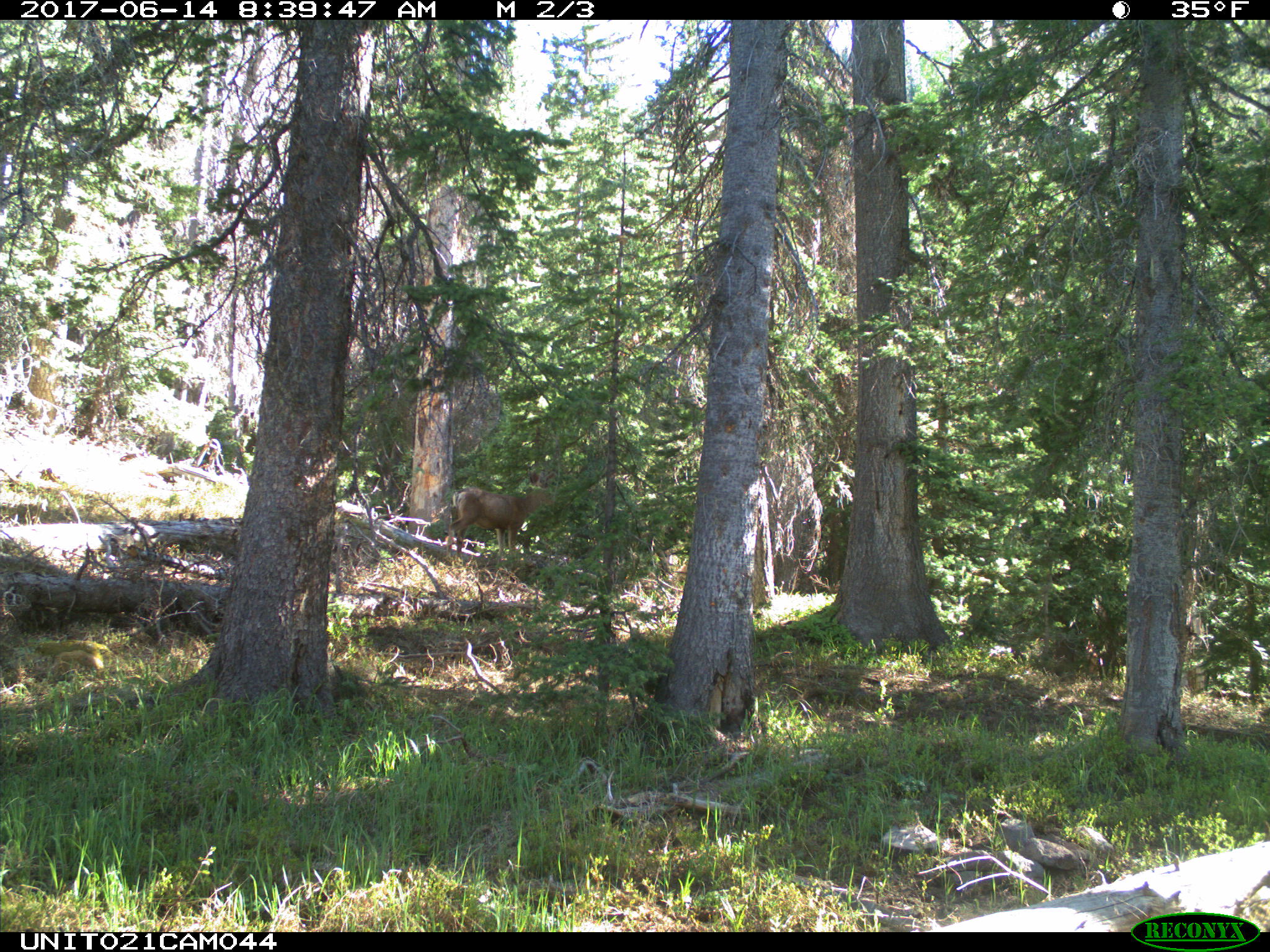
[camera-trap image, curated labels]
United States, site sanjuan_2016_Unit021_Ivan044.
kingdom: Animalia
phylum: Chordata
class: Mammalia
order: Artiodactyla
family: Cervidae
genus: Odocoileus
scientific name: Odocoileus hemionus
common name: mule deer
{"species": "Odocoileus hemionus (mule deer)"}